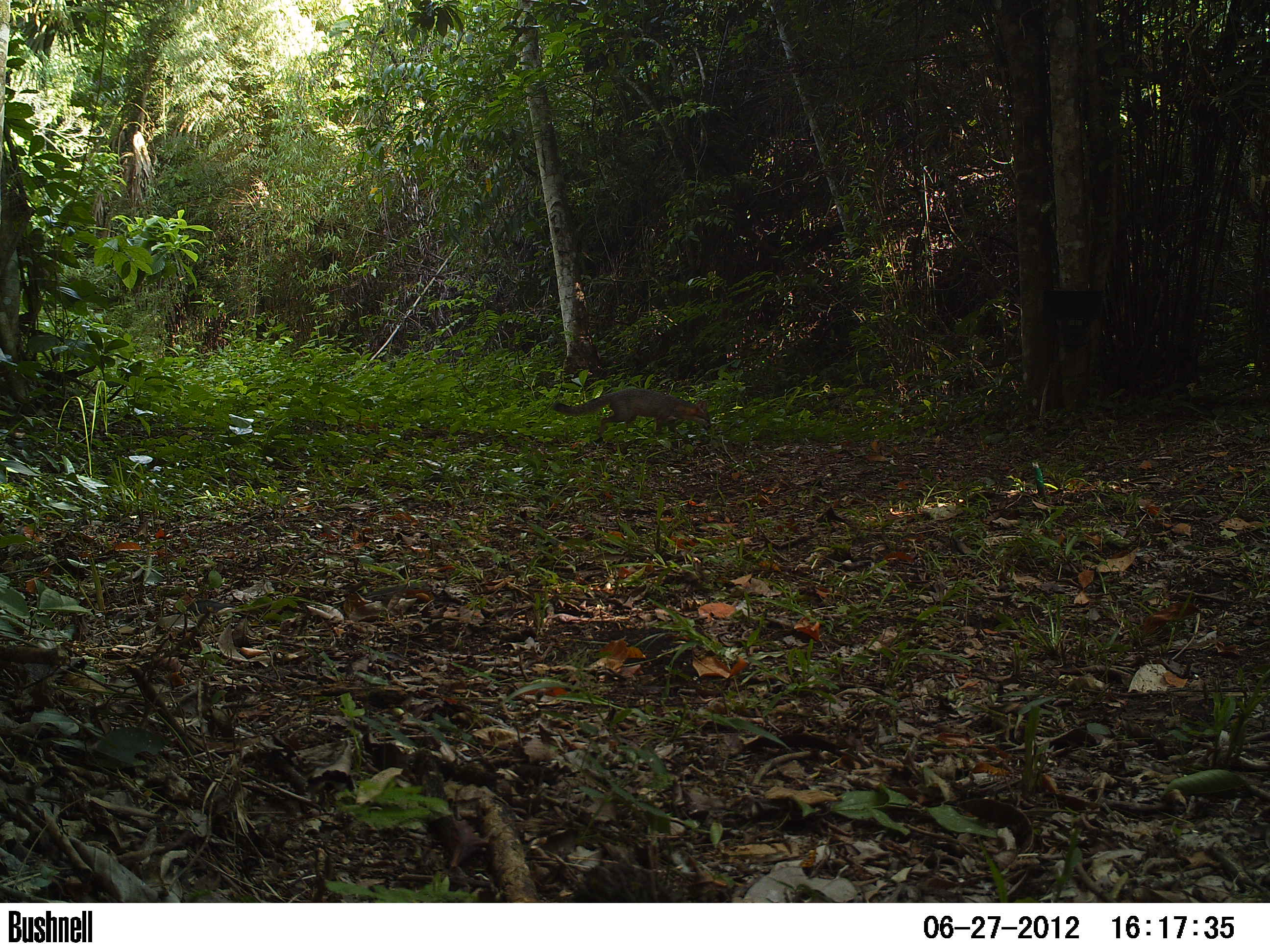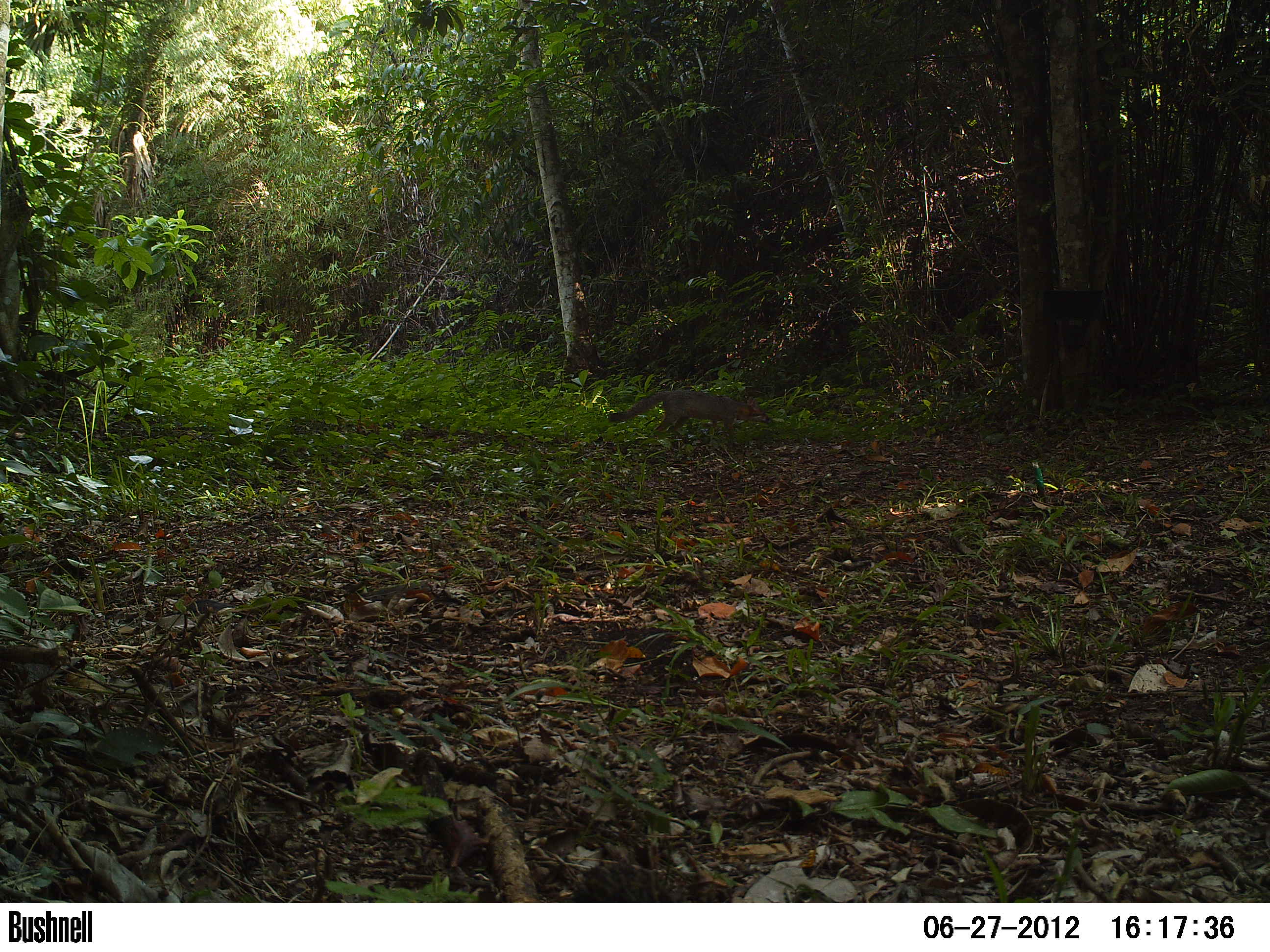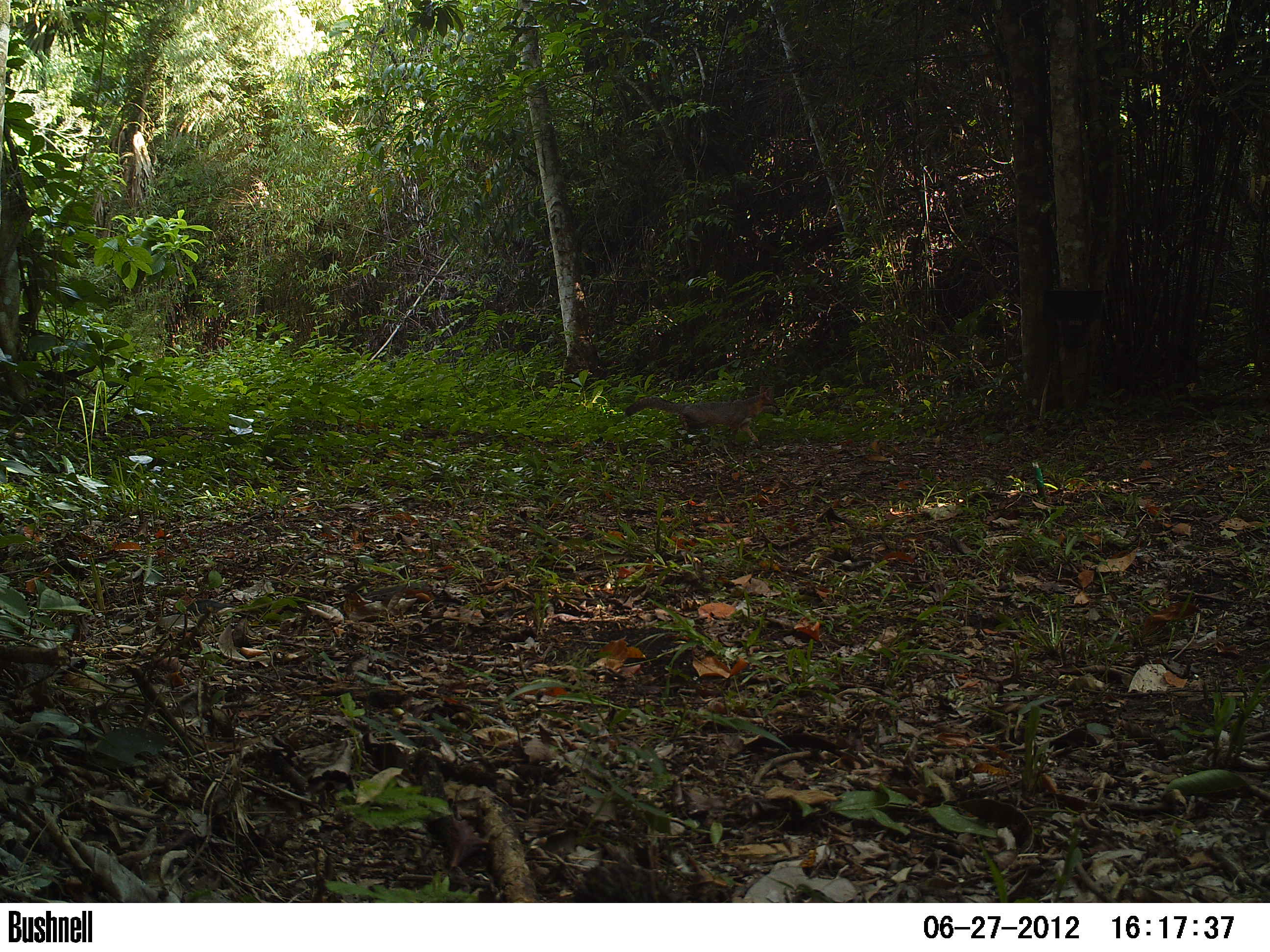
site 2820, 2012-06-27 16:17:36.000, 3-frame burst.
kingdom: Animalia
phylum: Chordata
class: Mammalia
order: Carnivora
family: Canidae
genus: Urocyon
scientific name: Urocyon cinereoargenteus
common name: gray fox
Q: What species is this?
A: Urocyon cinereoargenteus (gray fox).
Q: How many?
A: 1.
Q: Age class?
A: Adult.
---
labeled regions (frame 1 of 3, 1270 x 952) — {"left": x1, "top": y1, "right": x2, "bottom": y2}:
urocyon cinereoargenteus: {"left": 551, "top": 386, "right": 711, "bottom": 438}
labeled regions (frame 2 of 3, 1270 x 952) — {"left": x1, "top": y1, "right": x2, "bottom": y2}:
urocyon cinereoargenteus: {"left": 606, "top": 388, "right": 772, "bottom": 450}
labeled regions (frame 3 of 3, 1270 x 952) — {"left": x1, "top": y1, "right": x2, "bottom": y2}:
urocyon cinereoargenteus: {"left": 624, "top": 385, "right": 783, "bottom": 448}